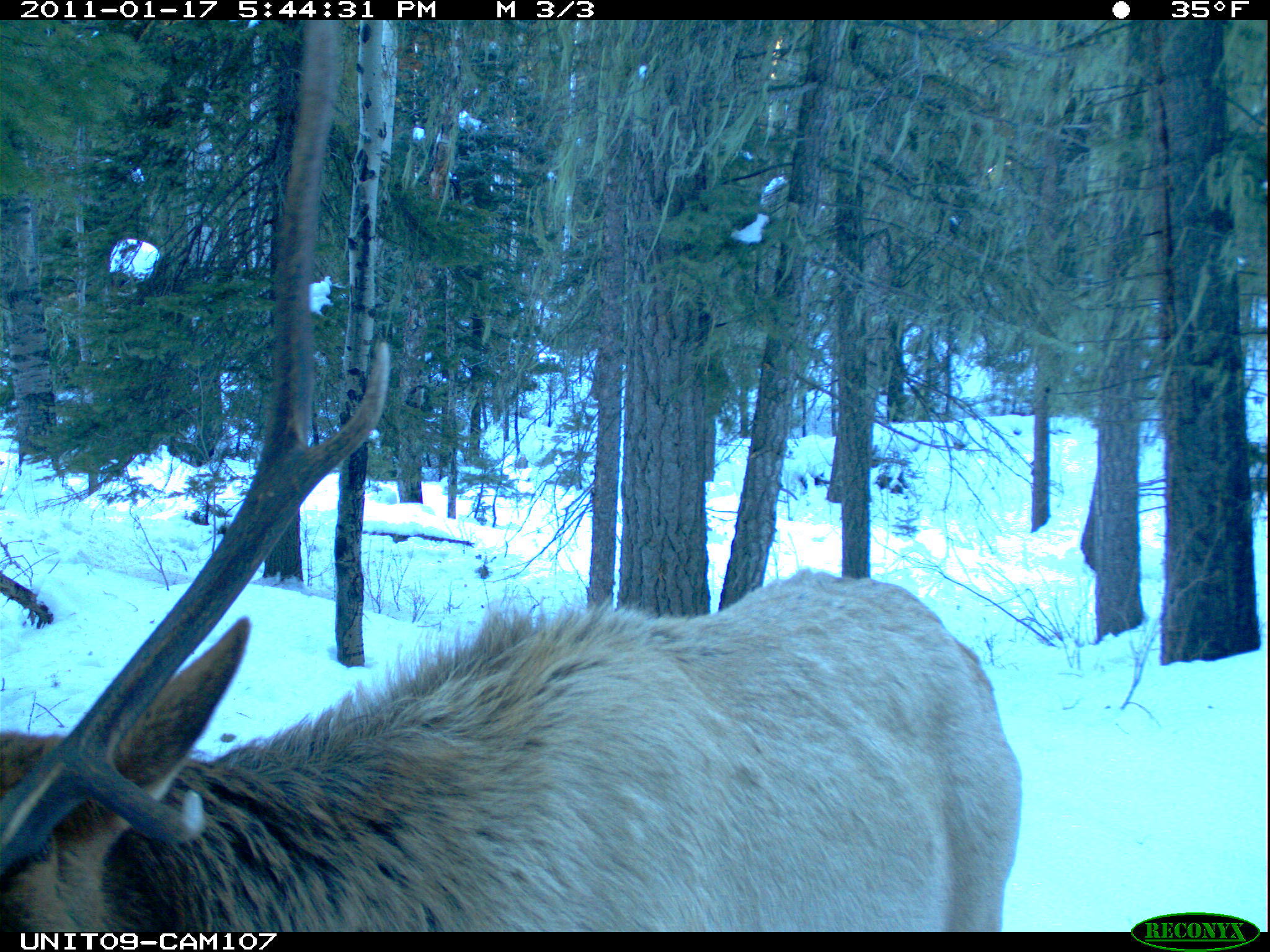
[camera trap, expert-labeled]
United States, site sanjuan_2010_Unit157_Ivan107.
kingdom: Animalia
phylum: Chordata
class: Mammalia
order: Artiodactyla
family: Cervidae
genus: Cervus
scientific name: Cervus elaphus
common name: red deer